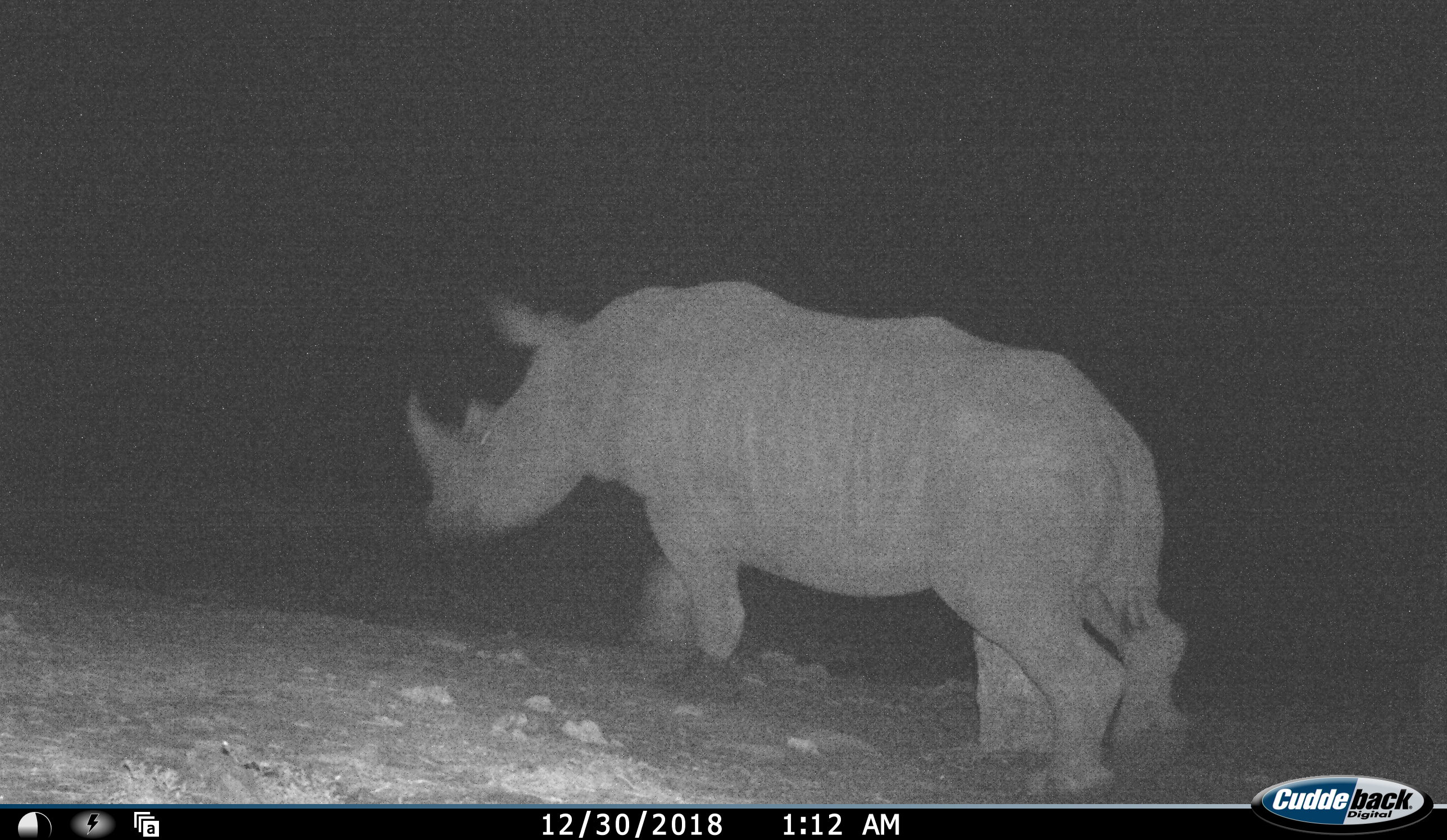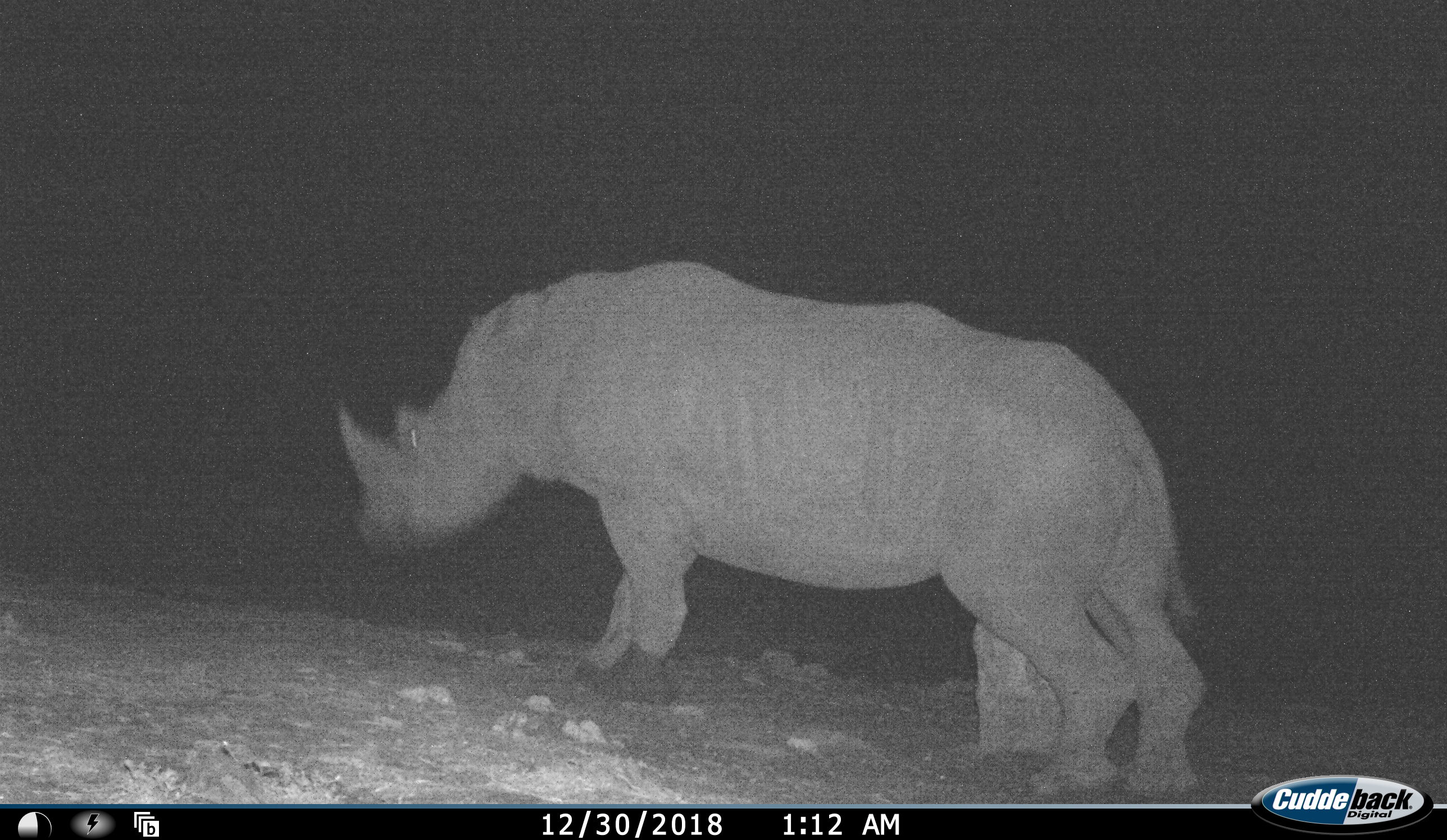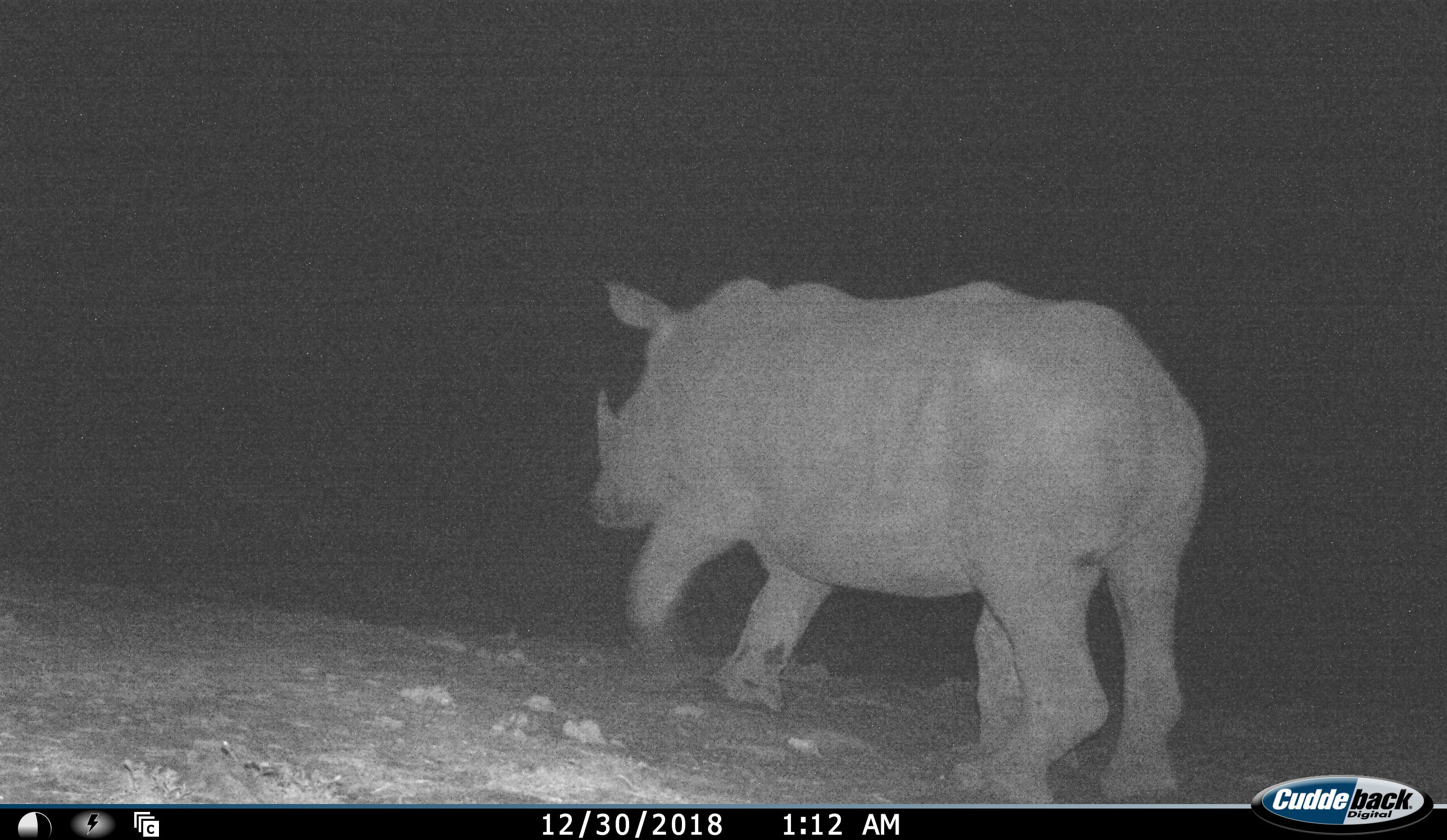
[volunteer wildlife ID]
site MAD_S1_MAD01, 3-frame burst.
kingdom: Animalia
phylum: Chordata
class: Mammalia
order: Perissodactyla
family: Rhinocerotidae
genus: Diceros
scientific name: Diceros bicornis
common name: black rhinoceros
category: rhinocerosblack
Rhinocerosblack (black rhinoceros) (Diceros bicornis), count 1. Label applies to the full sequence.